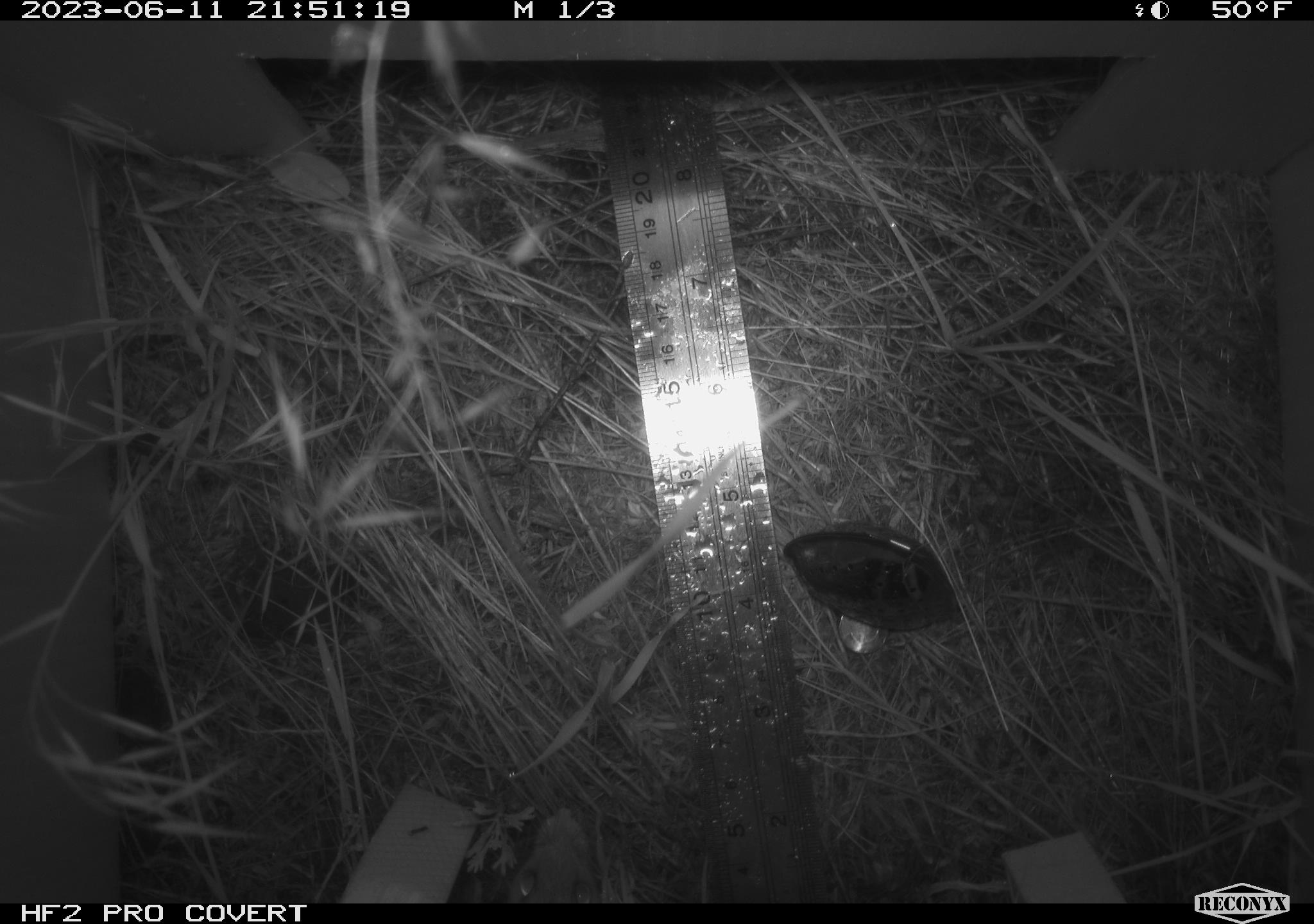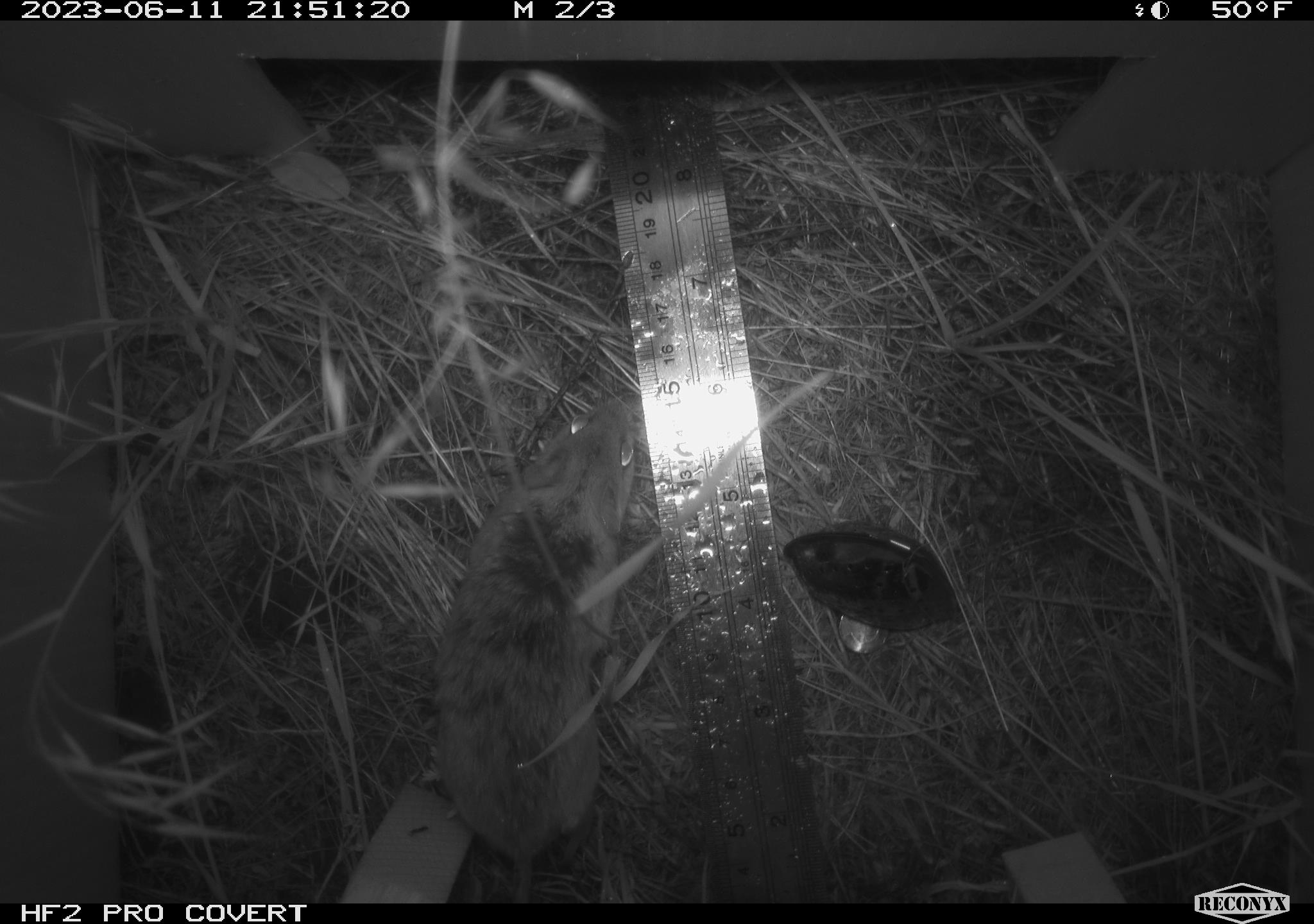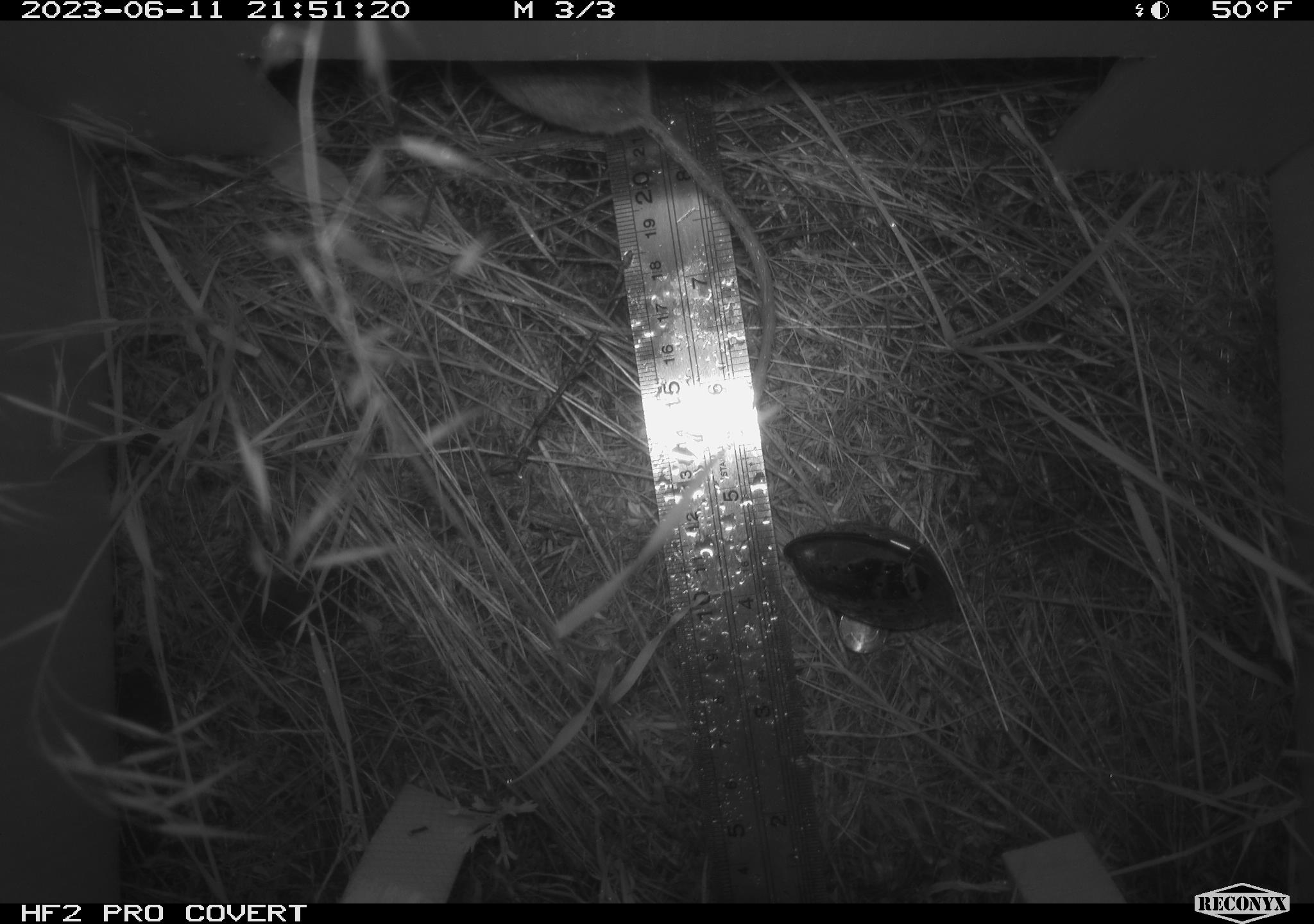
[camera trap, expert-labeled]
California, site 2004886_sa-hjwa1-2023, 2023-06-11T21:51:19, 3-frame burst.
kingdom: Animalia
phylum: Chordata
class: Mammalia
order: Rodentia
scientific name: Rodentia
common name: mouse species